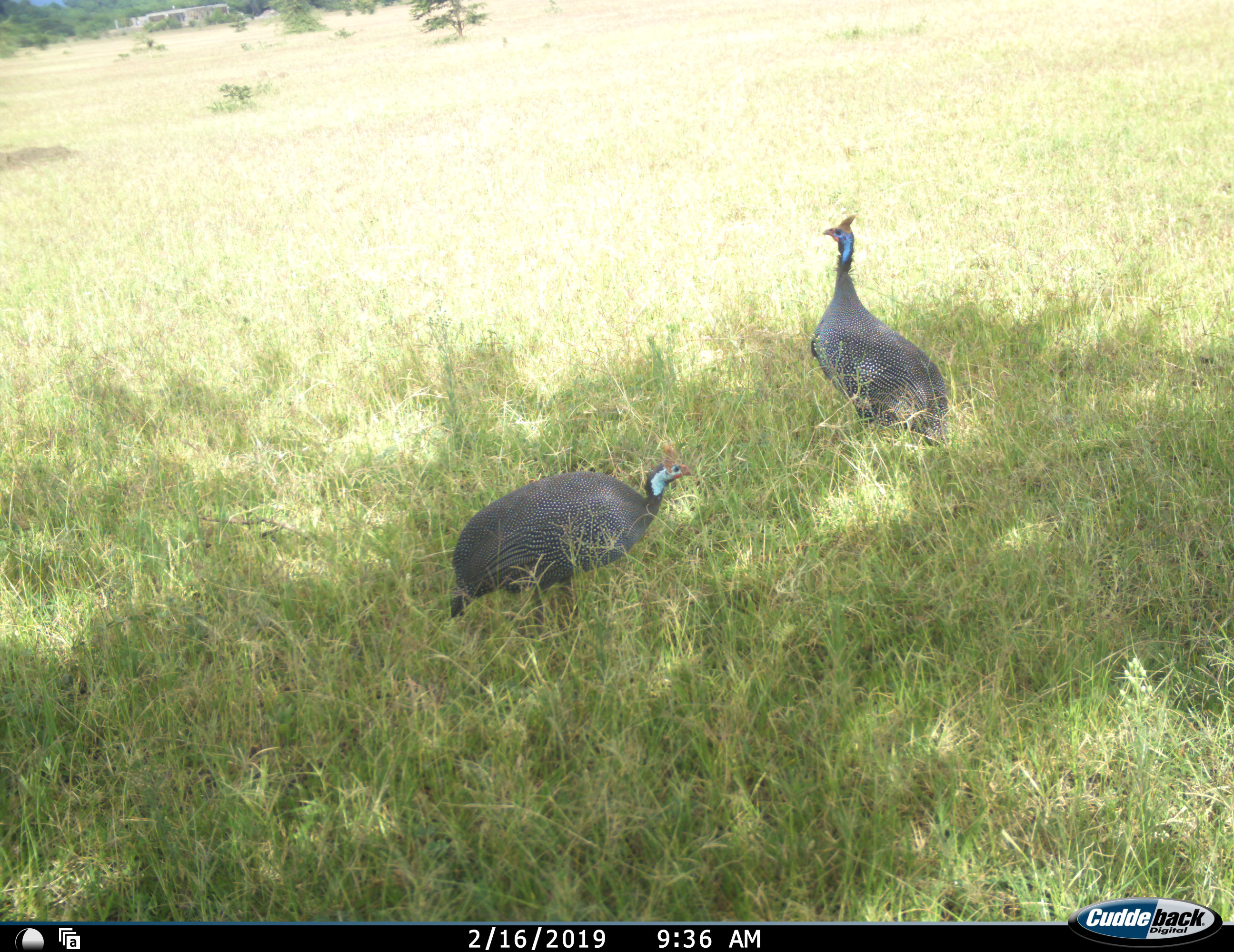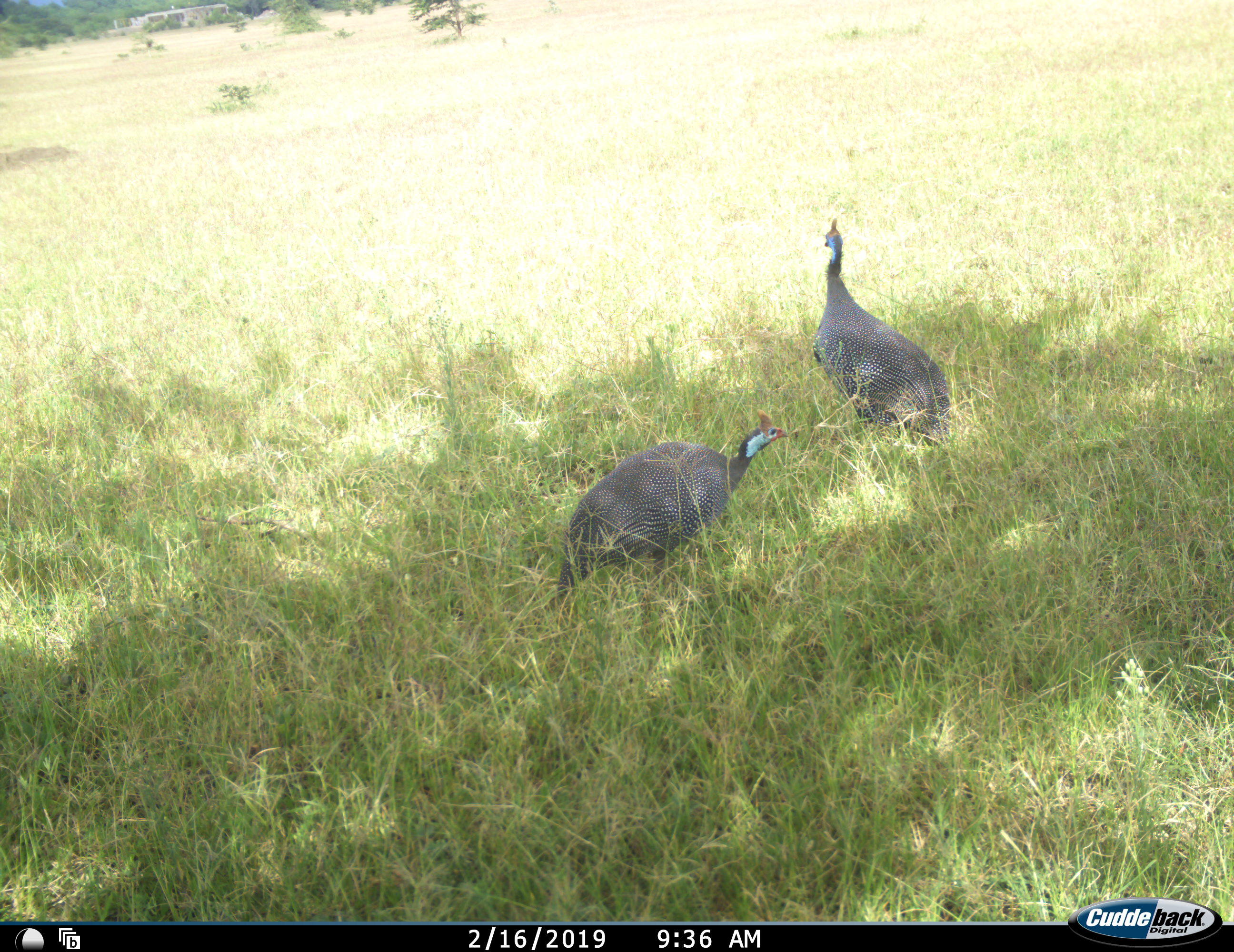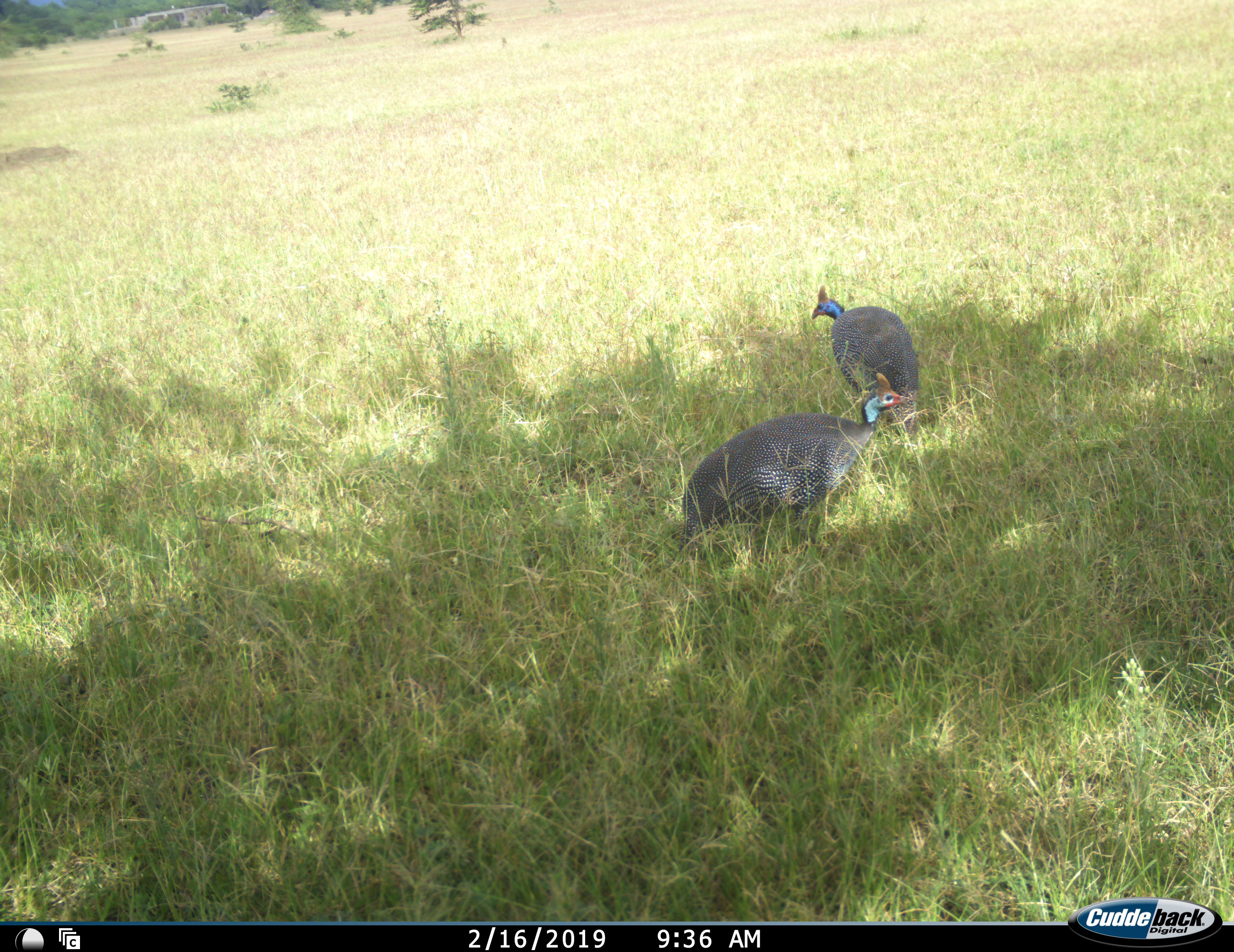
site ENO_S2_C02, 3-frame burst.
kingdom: Animalia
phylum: Chordata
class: Aves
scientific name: Aves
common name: bird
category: birdother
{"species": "birdother (bird) (Aves)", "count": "2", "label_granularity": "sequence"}